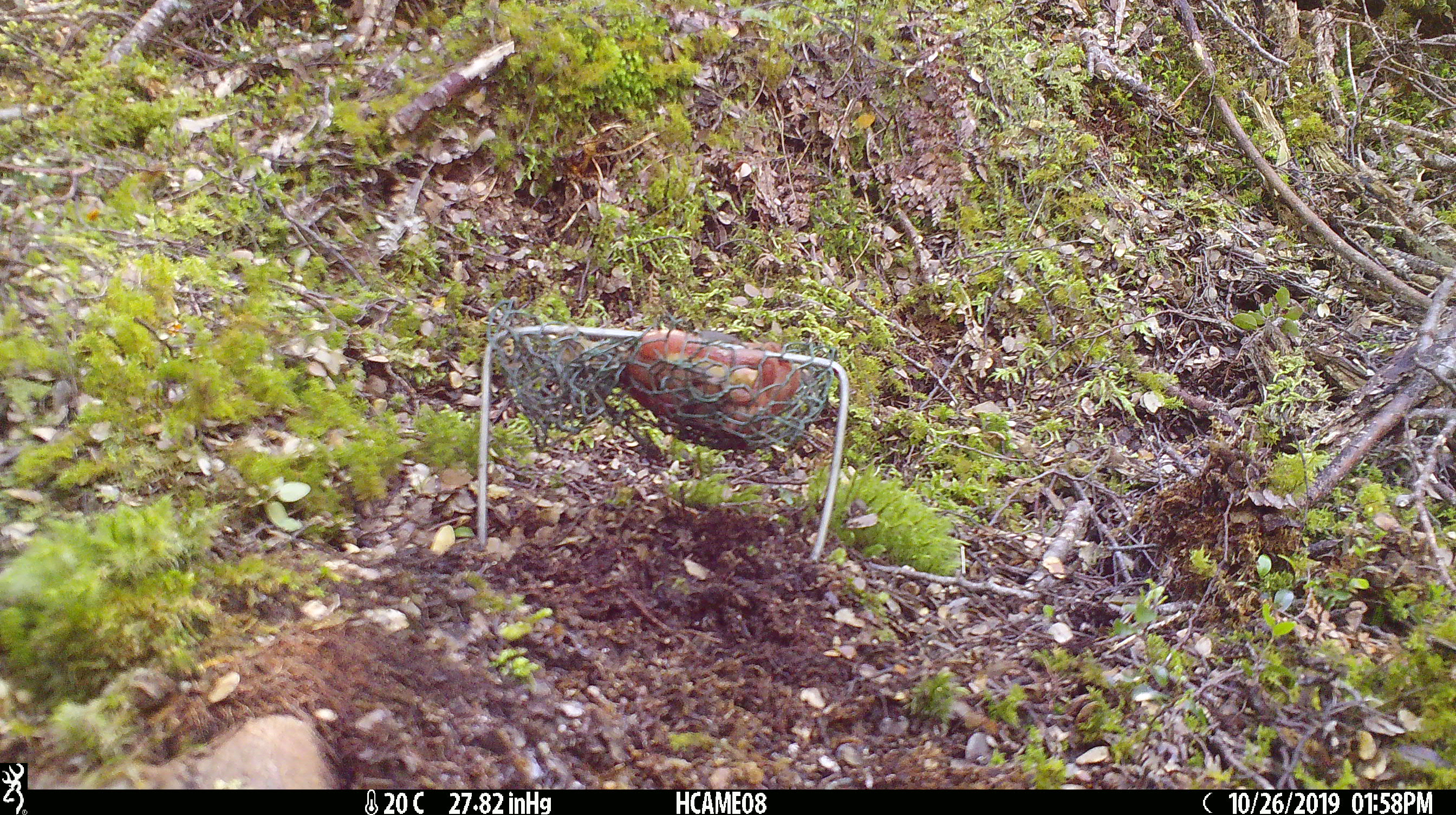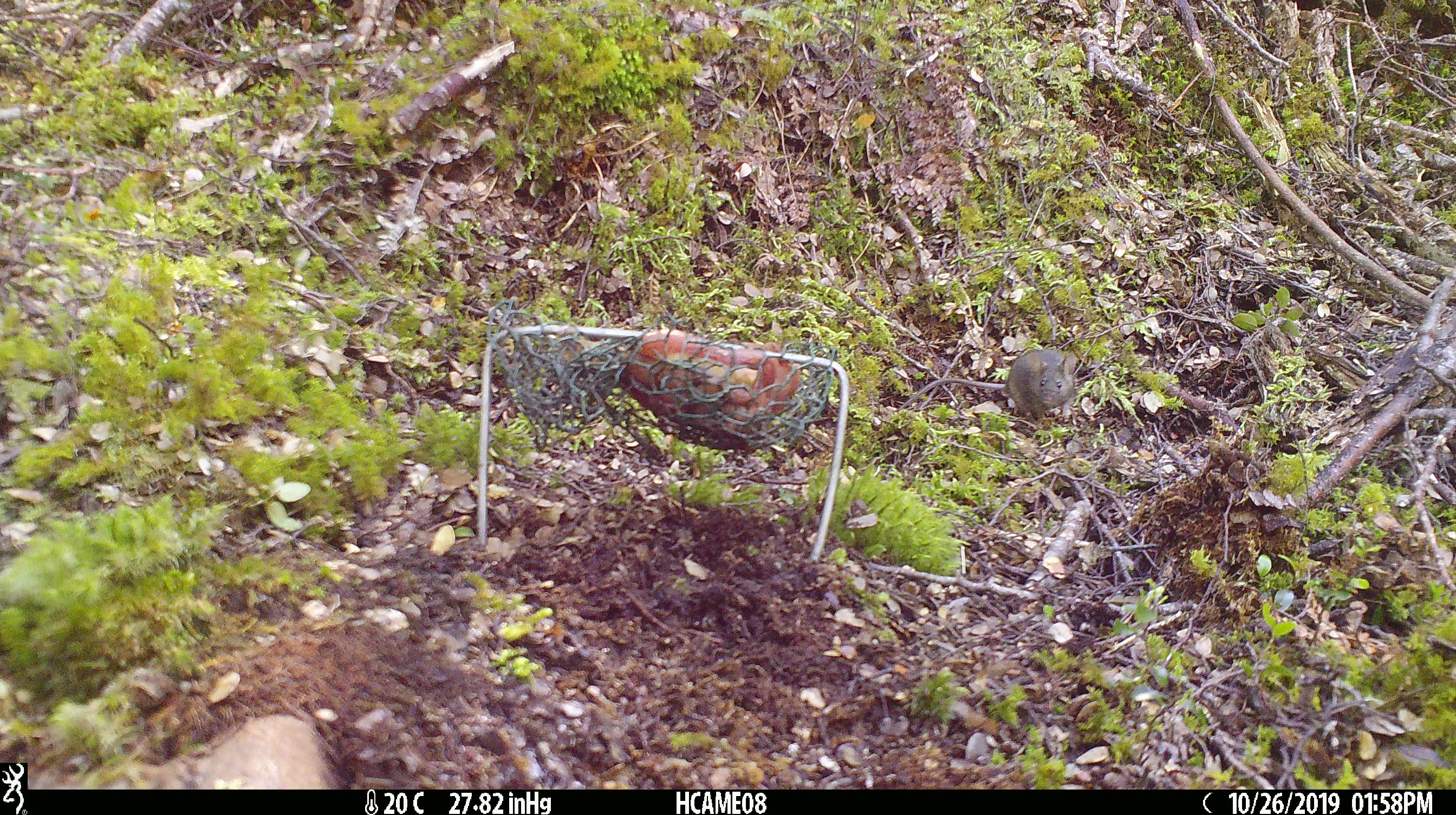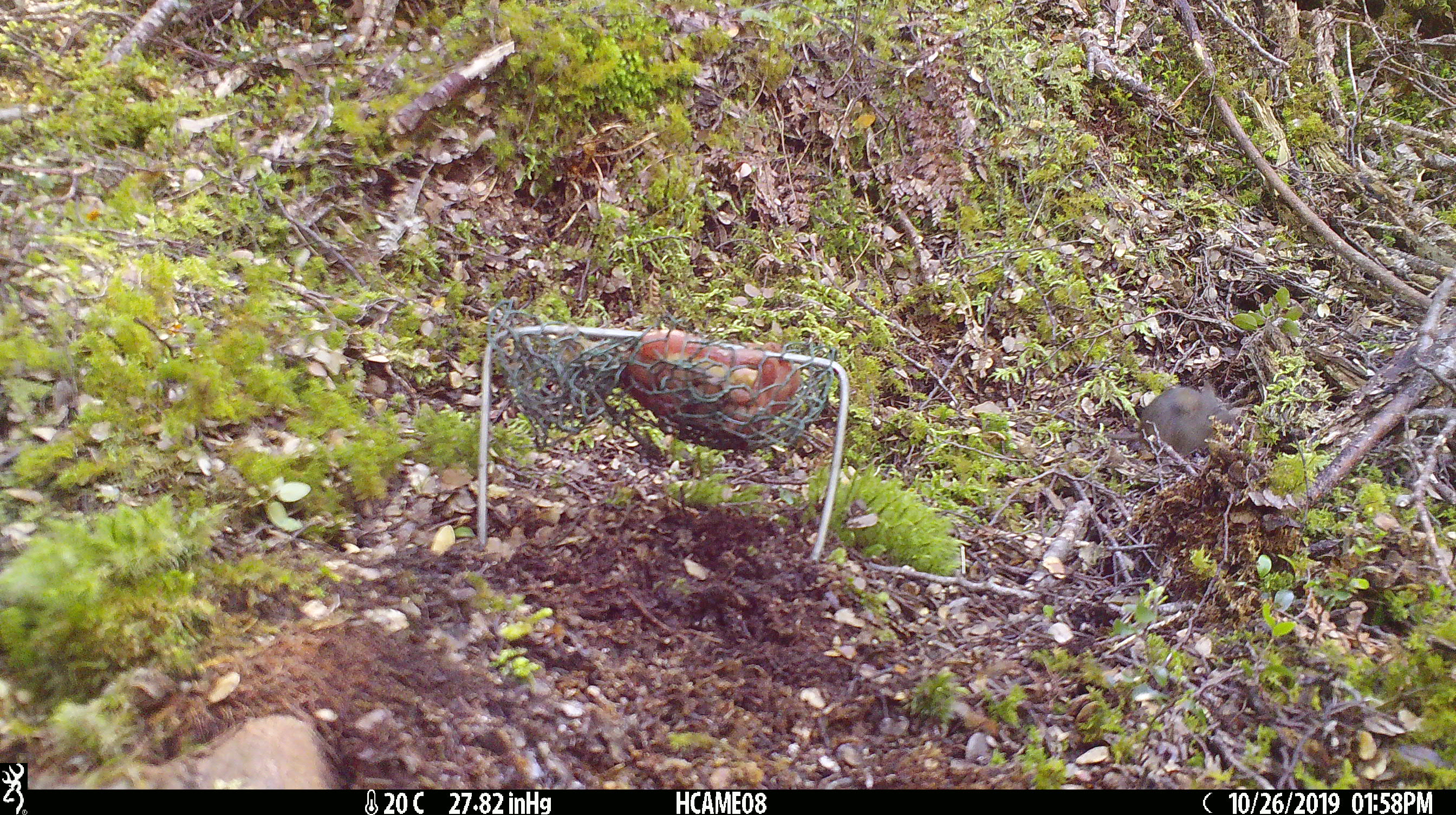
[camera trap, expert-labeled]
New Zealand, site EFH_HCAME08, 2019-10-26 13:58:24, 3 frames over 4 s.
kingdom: Animalia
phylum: Chordata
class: Mammalia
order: Rodentia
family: Muridae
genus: Mus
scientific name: Mus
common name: mouse